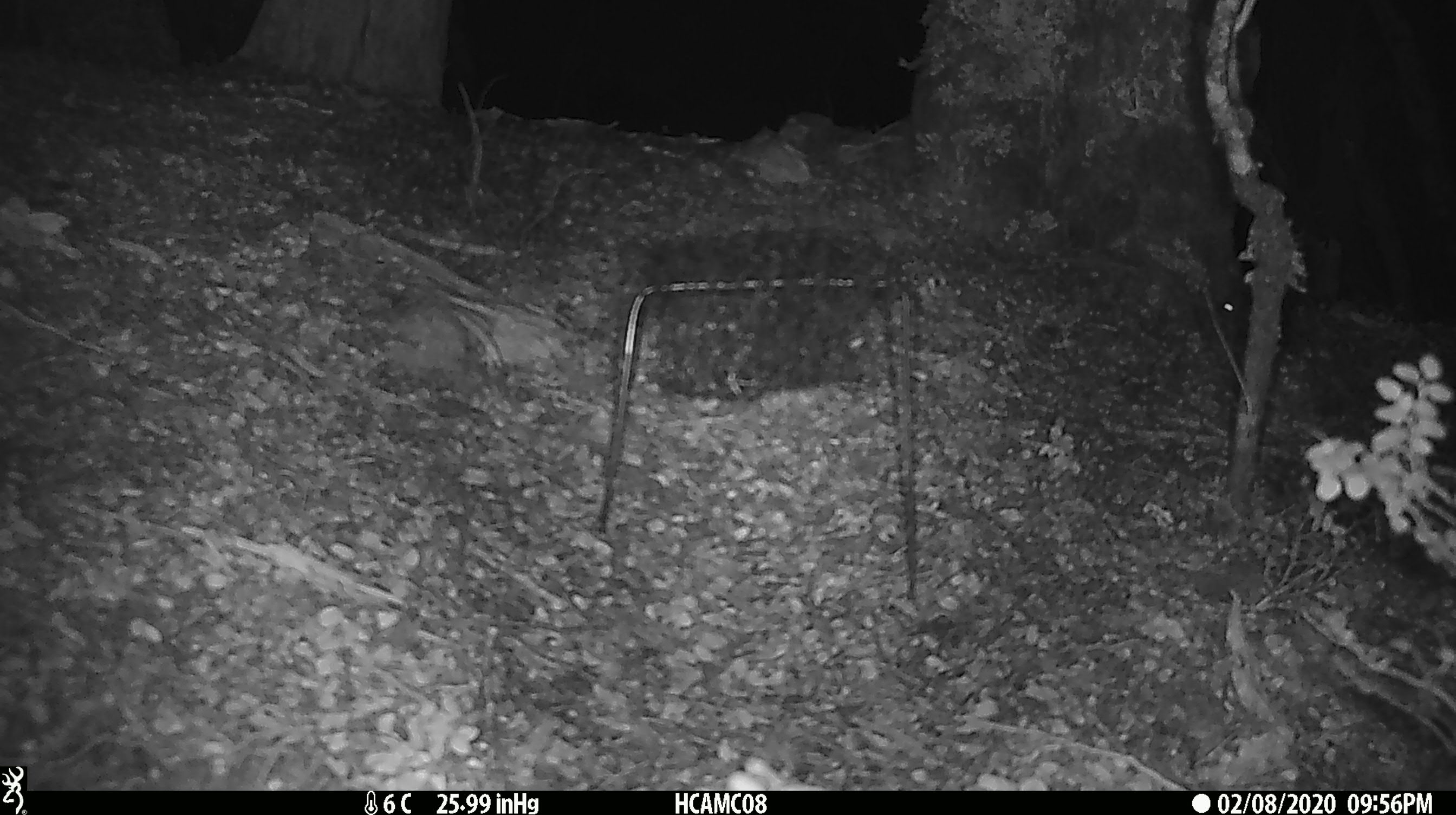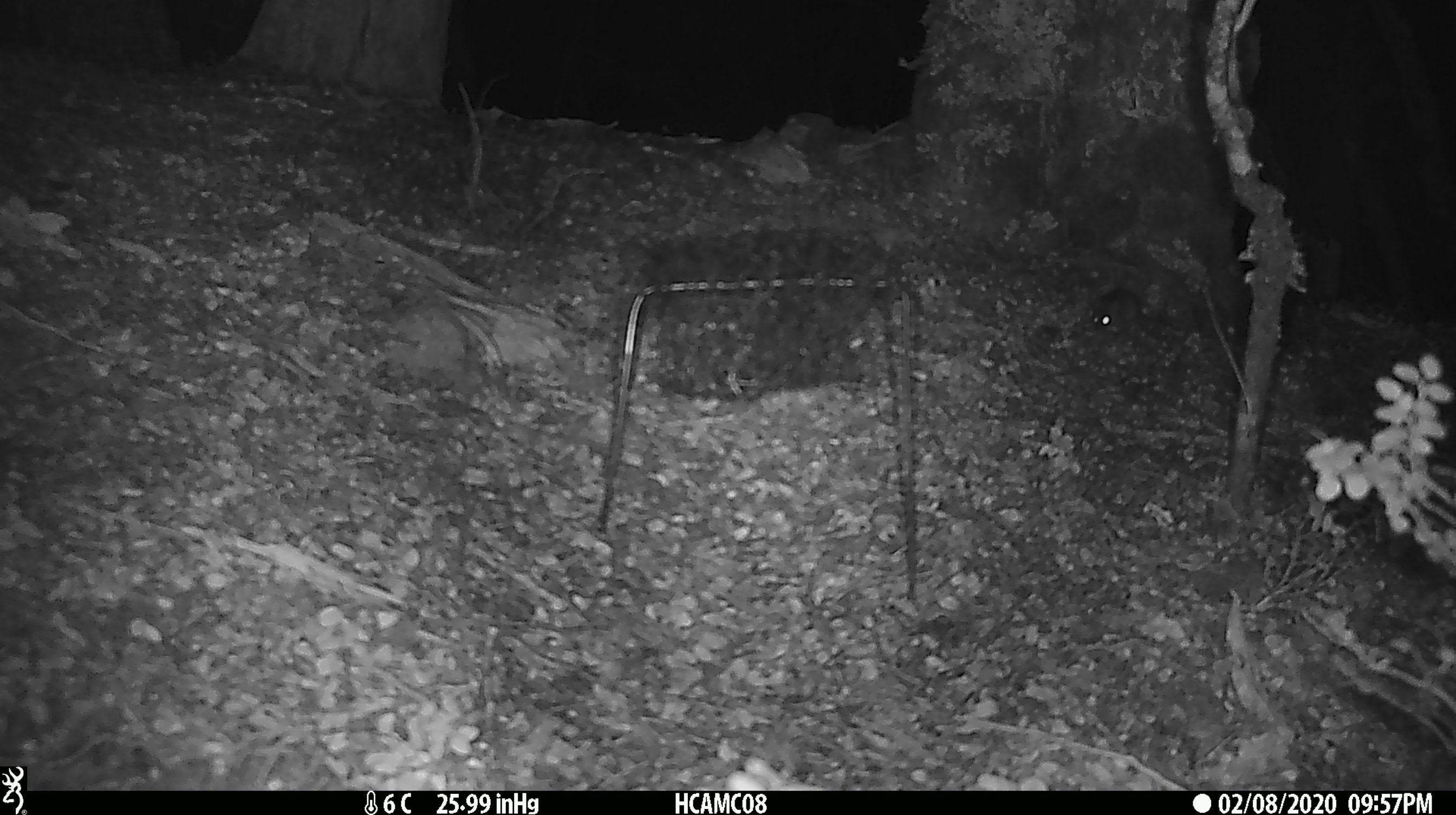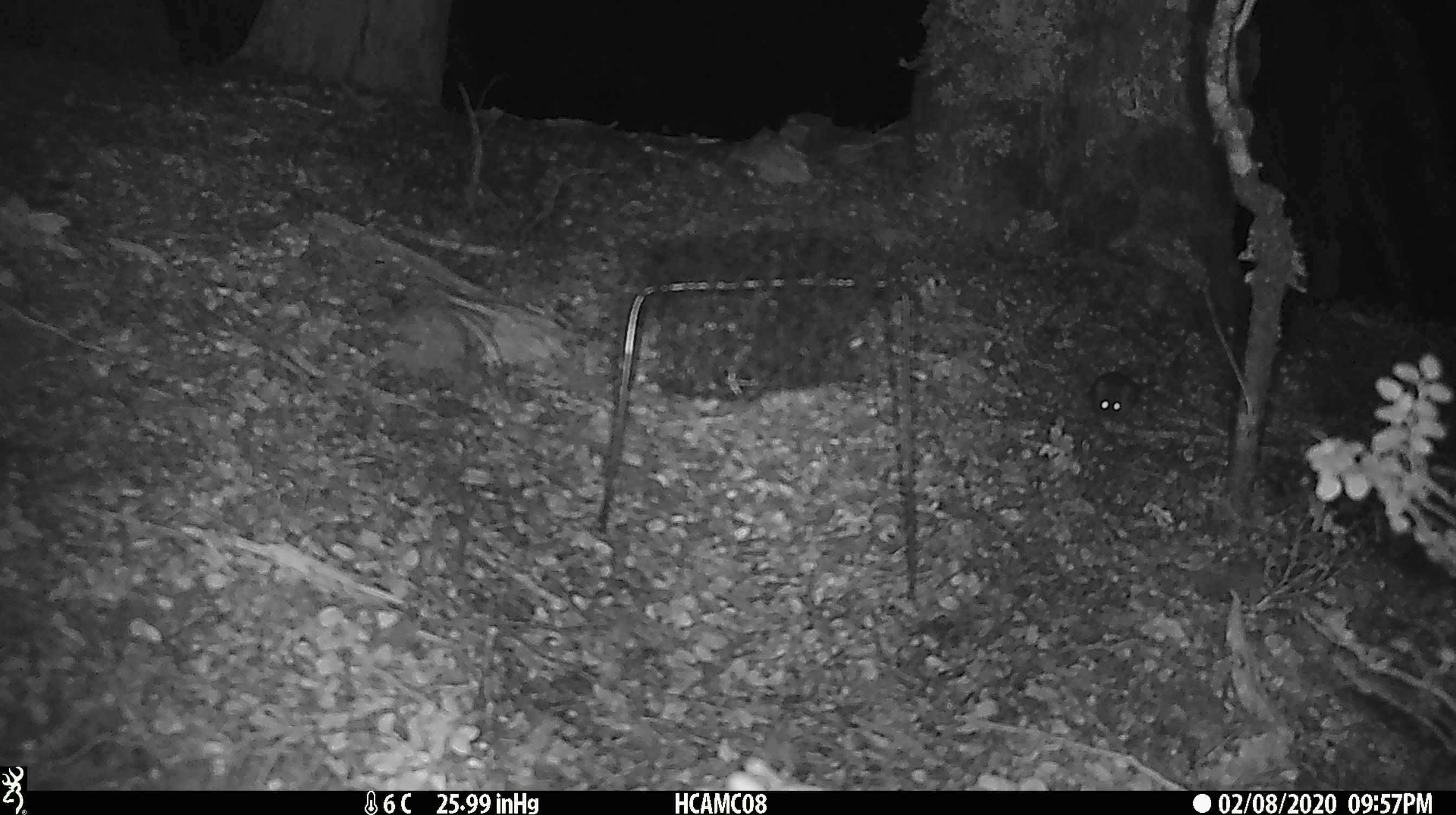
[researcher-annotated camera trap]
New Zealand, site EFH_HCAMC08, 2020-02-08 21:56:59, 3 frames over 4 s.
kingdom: Animalia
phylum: Chordata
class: Mammalia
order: Rodentia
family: Muridae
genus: Mus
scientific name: Mus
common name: mouse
Mouse (Mus).